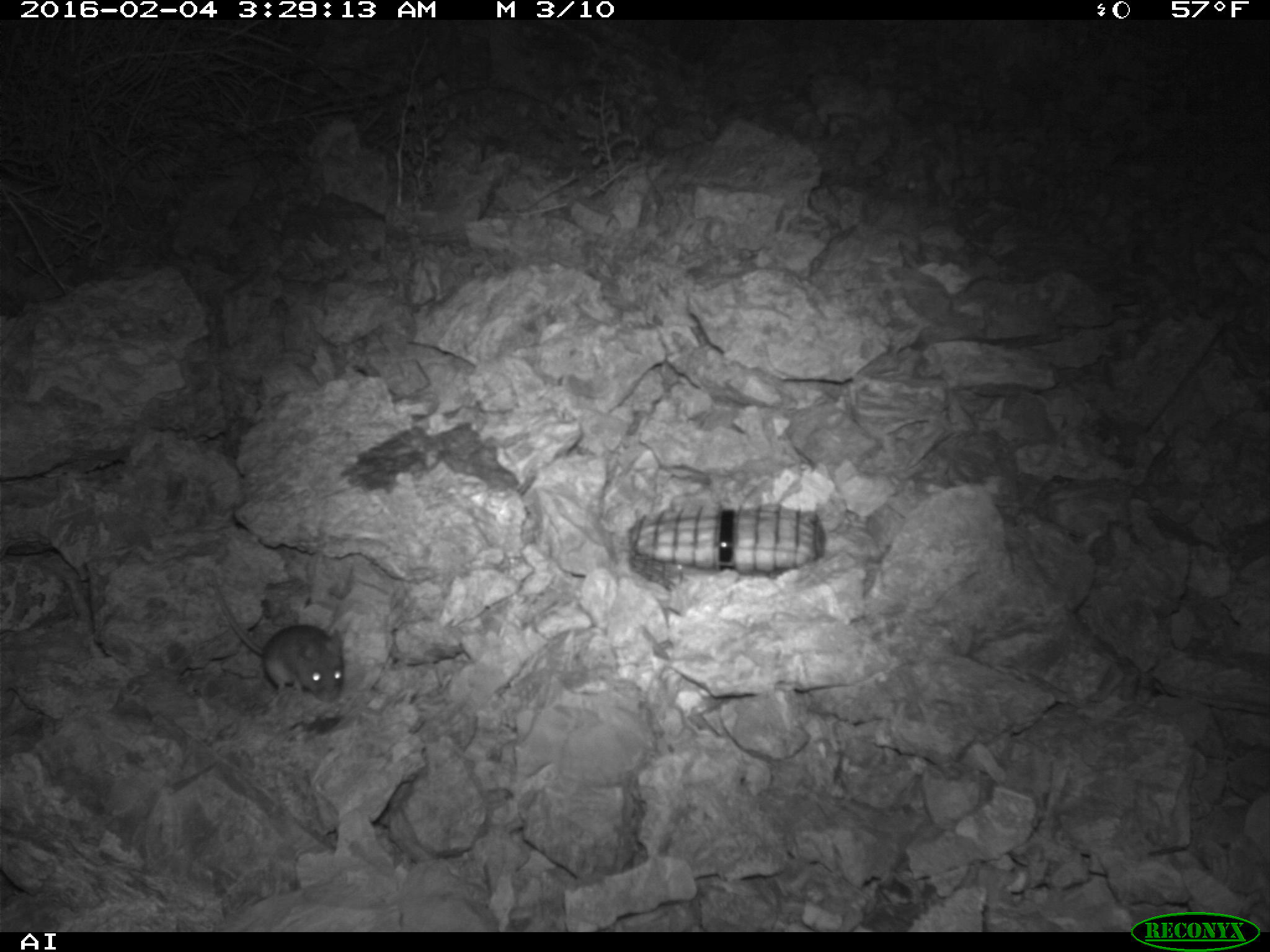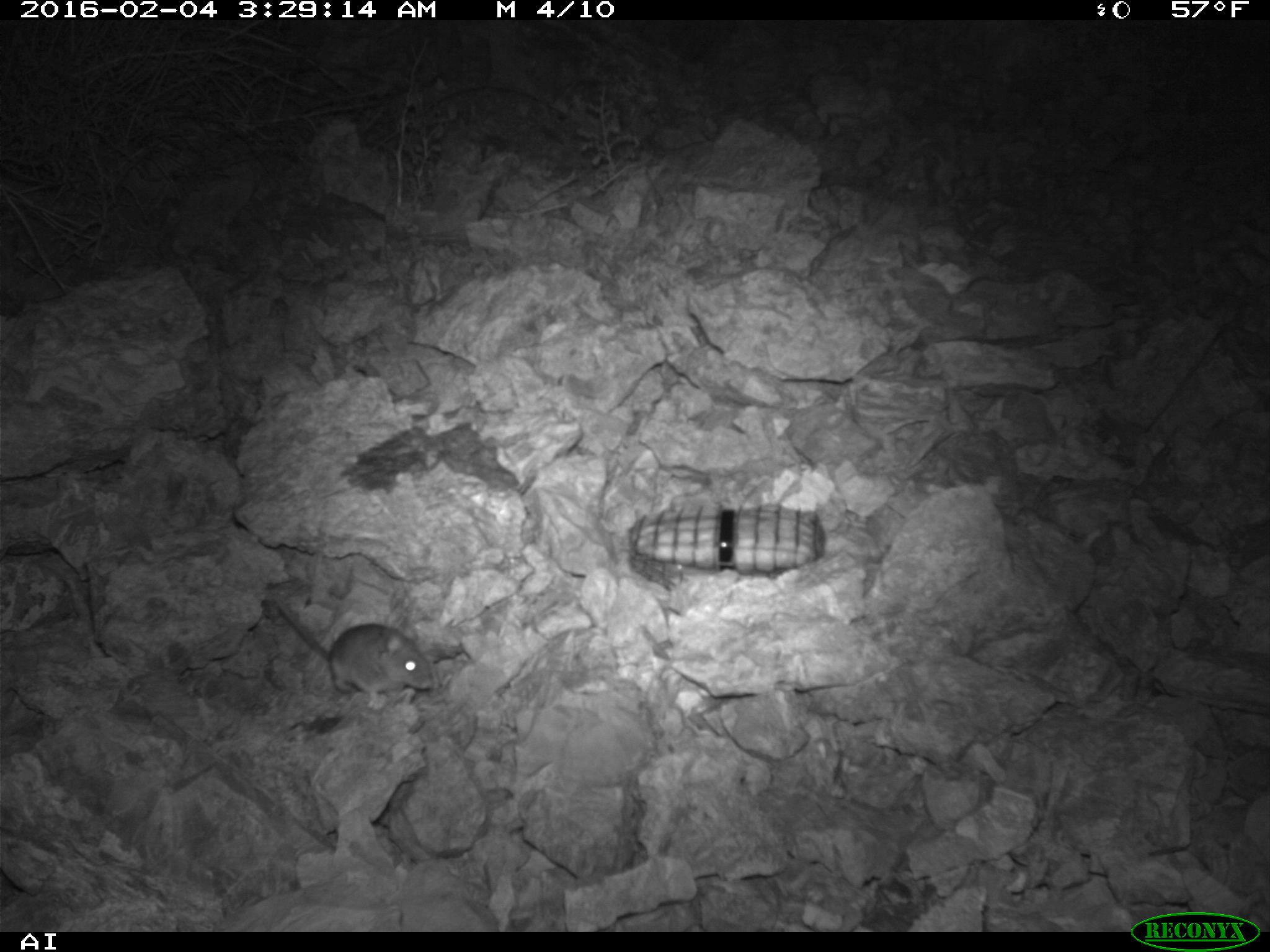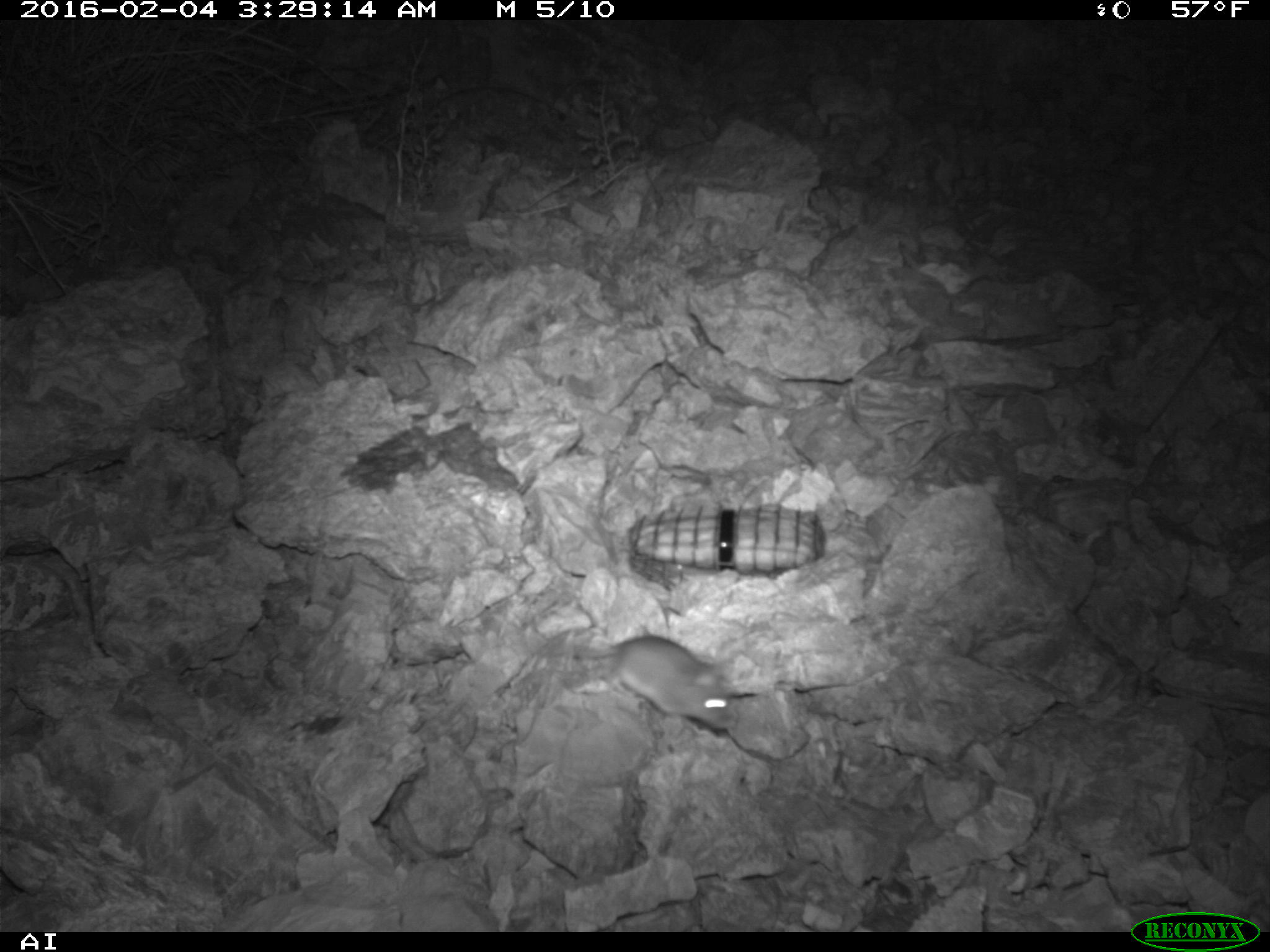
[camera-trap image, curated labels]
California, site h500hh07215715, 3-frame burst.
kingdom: Animalia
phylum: Chordata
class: Mammalia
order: Rodentia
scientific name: Rodentia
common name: rodent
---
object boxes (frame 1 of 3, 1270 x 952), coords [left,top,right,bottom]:
rodent: [210,566,344,702]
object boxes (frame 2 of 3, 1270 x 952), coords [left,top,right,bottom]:
rodent: [277,602,434,701]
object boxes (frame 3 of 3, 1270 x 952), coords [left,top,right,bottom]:
rodent: [572,633,742,726]